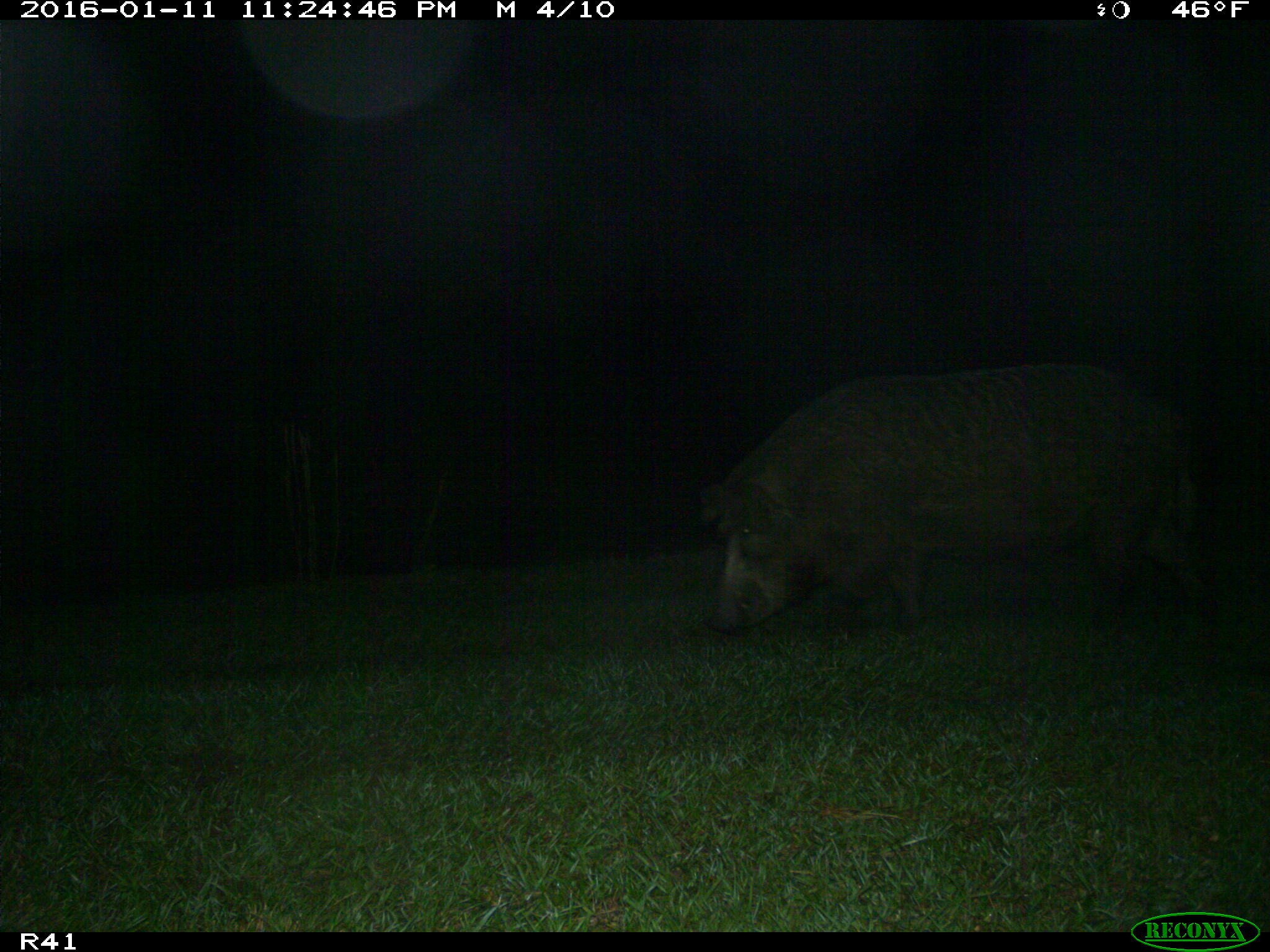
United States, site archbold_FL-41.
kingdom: Animalia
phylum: Chordata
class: Mammalia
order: Artiodactyla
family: Suidae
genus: Sus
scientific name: Sus scrofa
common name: wild boar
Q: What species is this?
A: Sus scrofa (wild boar).